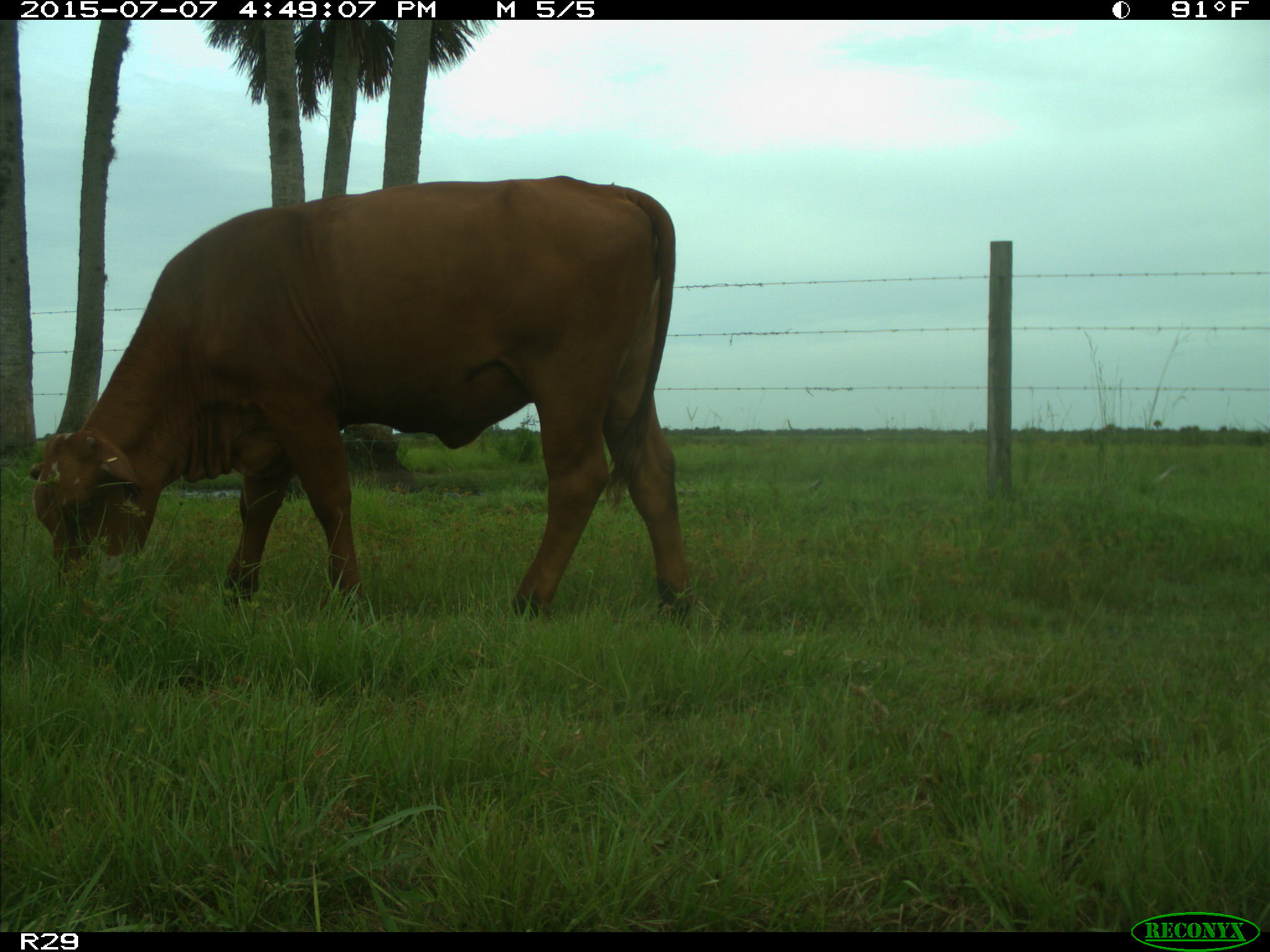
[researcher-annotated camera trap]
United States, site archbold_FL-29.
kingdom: Animalia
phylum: Chordata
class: Mammalia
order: Artiodactyla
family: Bovidae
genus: Bos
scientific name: Bos taurus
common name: domestic cow